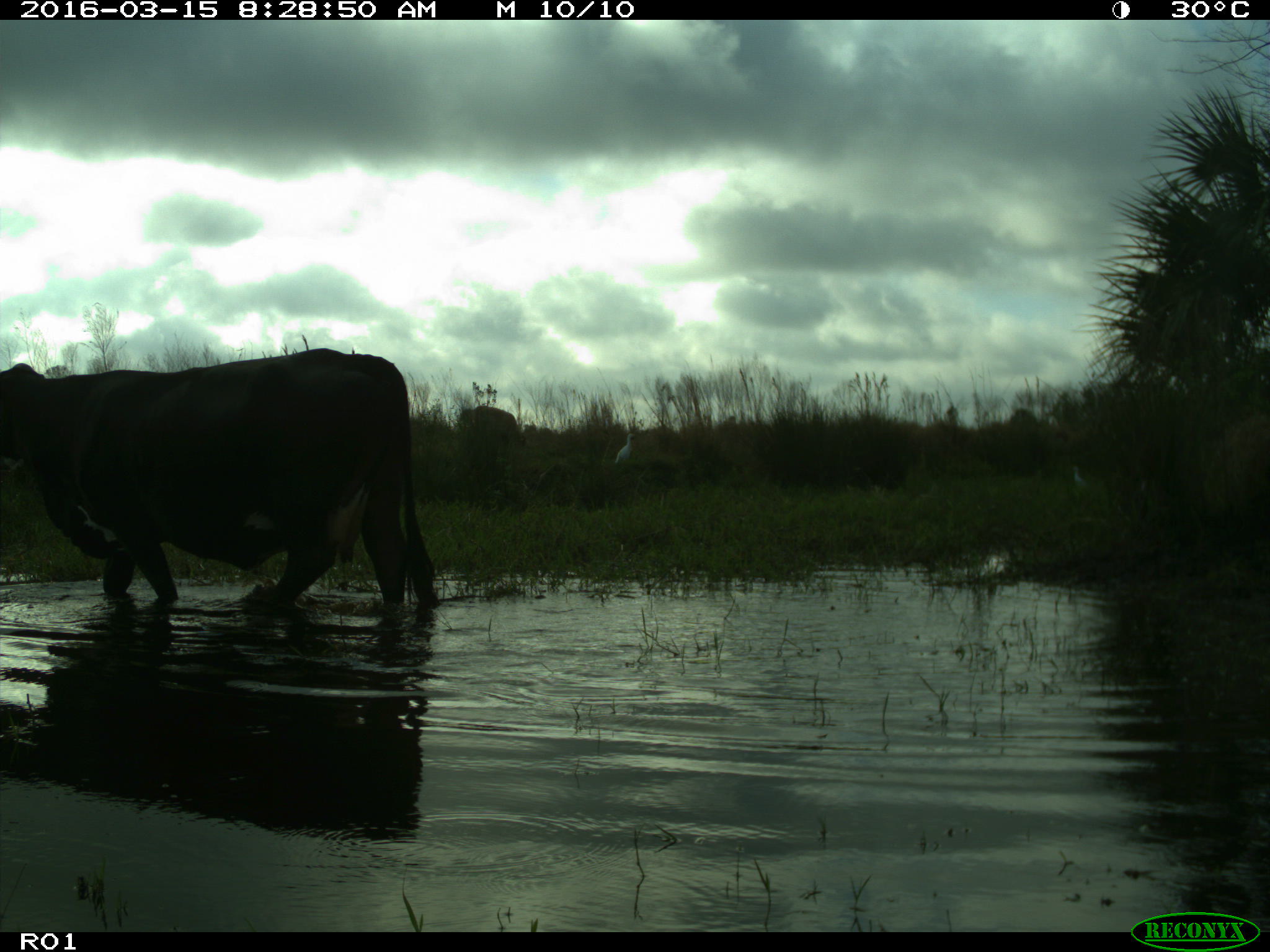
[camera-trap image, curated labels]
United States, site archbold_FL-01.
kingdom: Animalia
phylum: Chordata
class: Mammalia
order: Artiodactyla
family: Bovidae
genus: Bos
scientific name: Bos taurus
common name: domestic cow